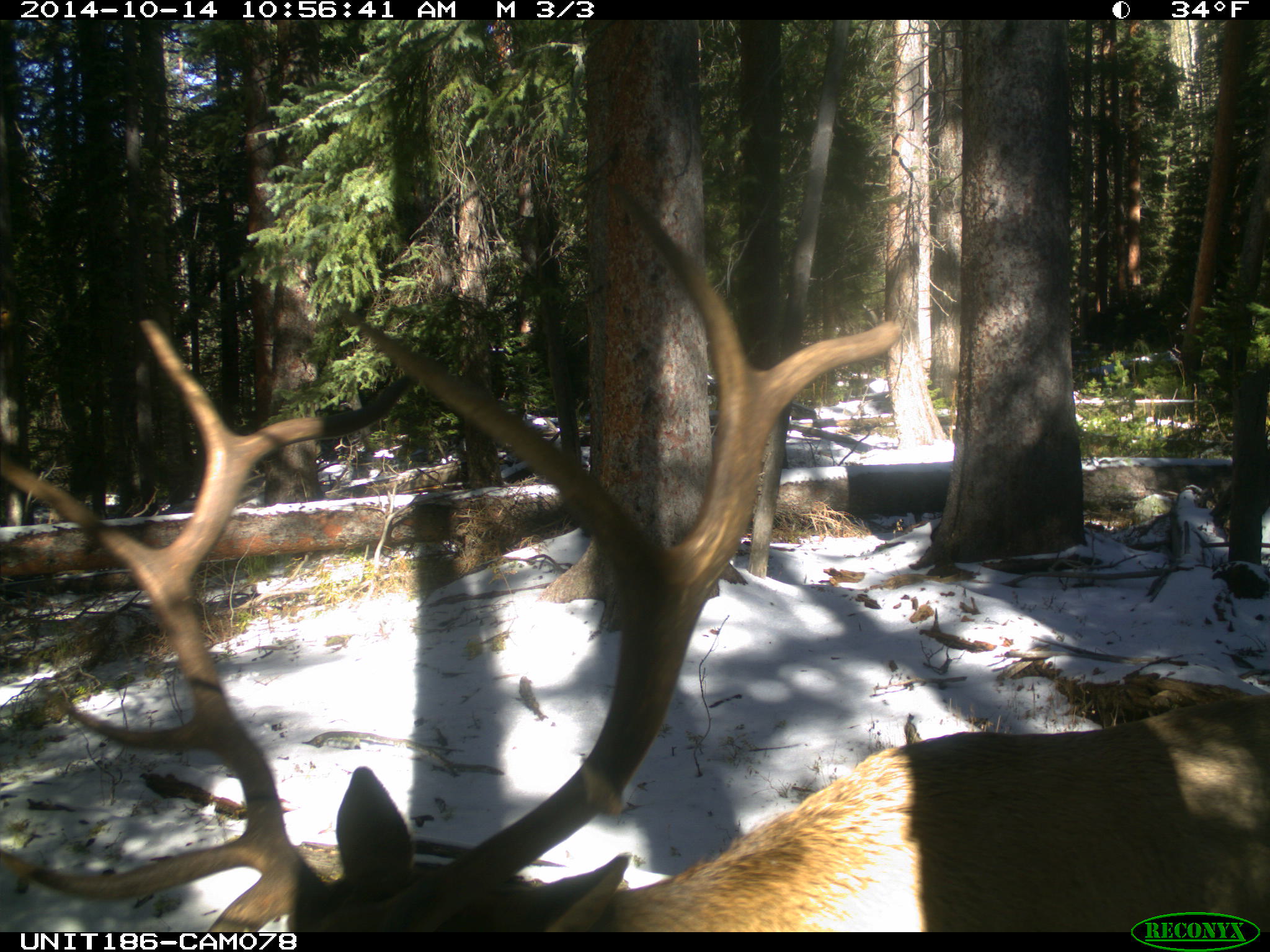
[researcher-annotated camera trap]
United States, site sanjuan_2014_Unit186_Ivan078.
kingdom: Animalia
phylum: Chordata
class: Mammalia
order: Artiodactyla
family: Cervidae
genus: Cervus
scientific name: Cervus elaphus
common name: red deer